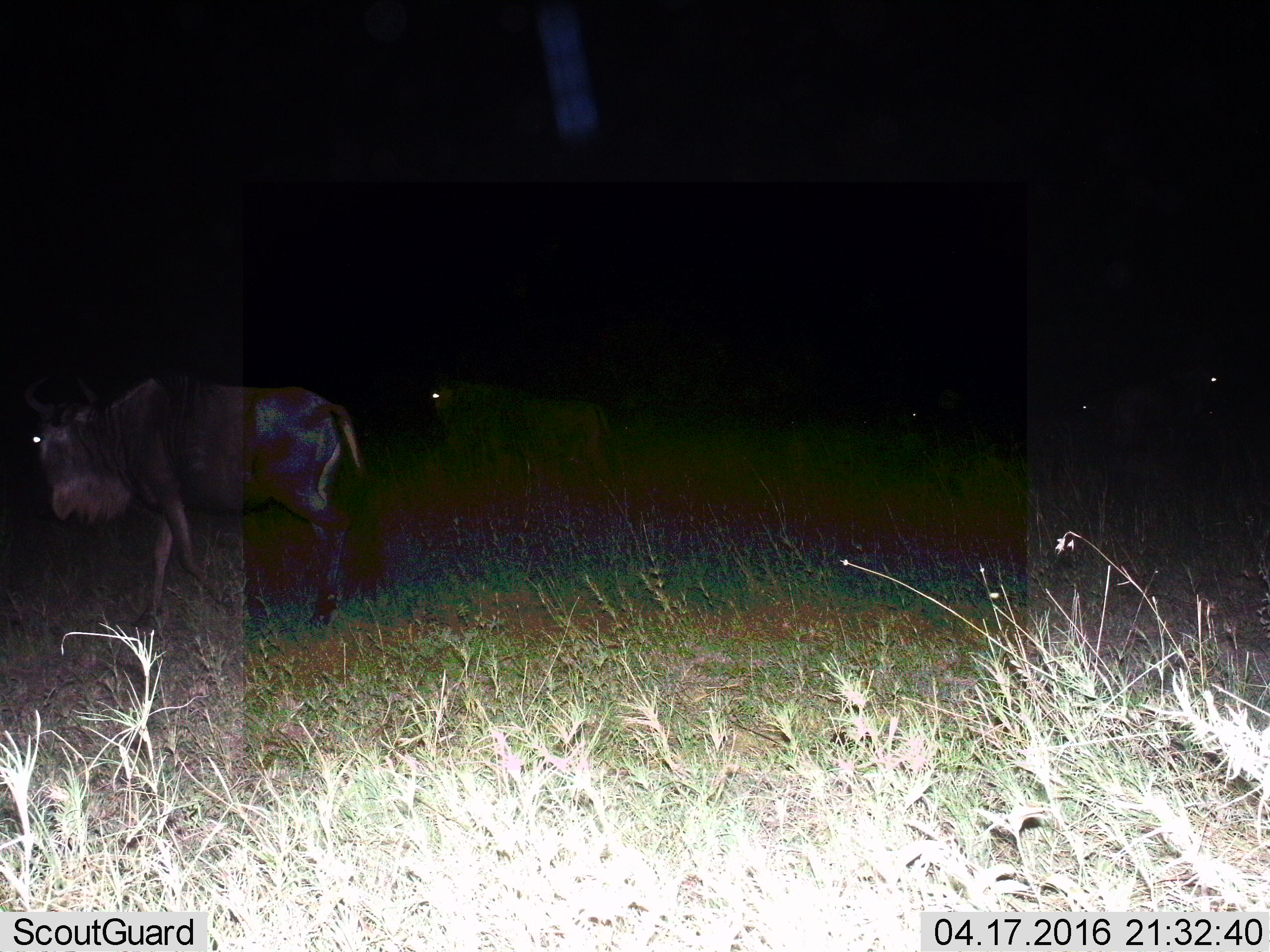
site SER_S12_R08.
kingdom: Animalia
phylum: Chordata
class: Mammalia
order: Artiodactyla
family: Bovidae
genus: Connochaetes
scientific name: Connochaetes taurinus taurinus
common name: blue wildebeest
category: wildebeestblue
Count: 5.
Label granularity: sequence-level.